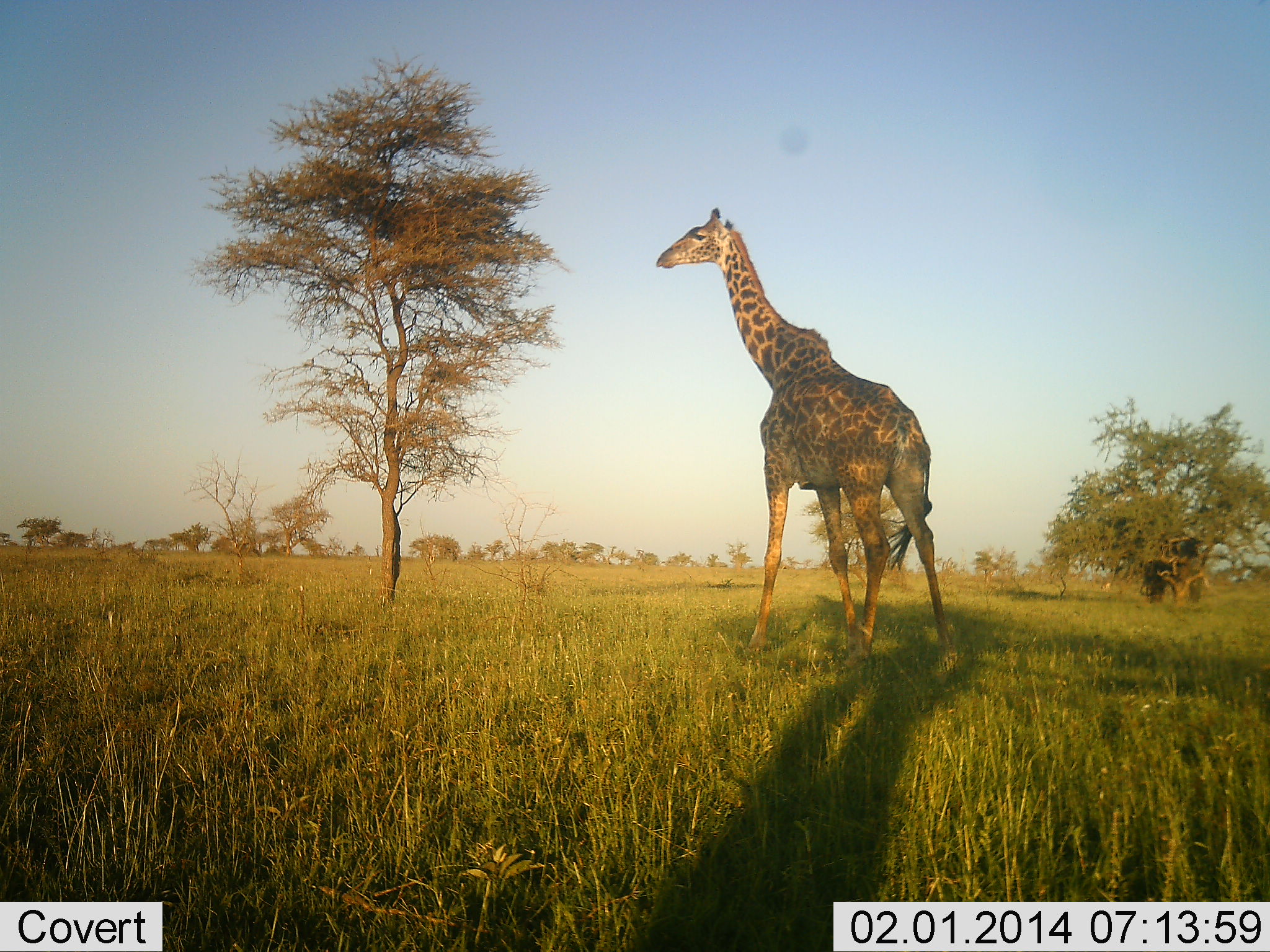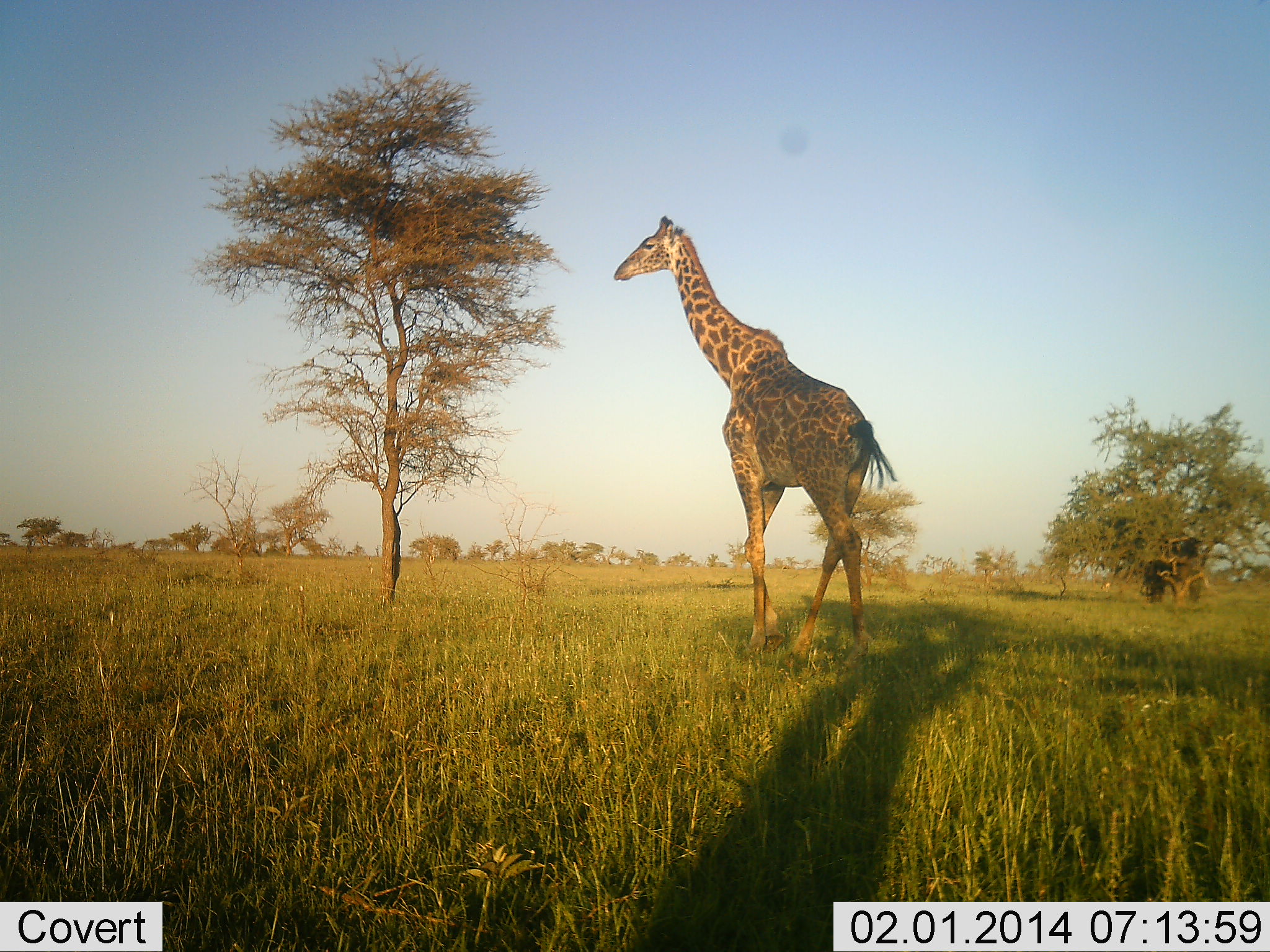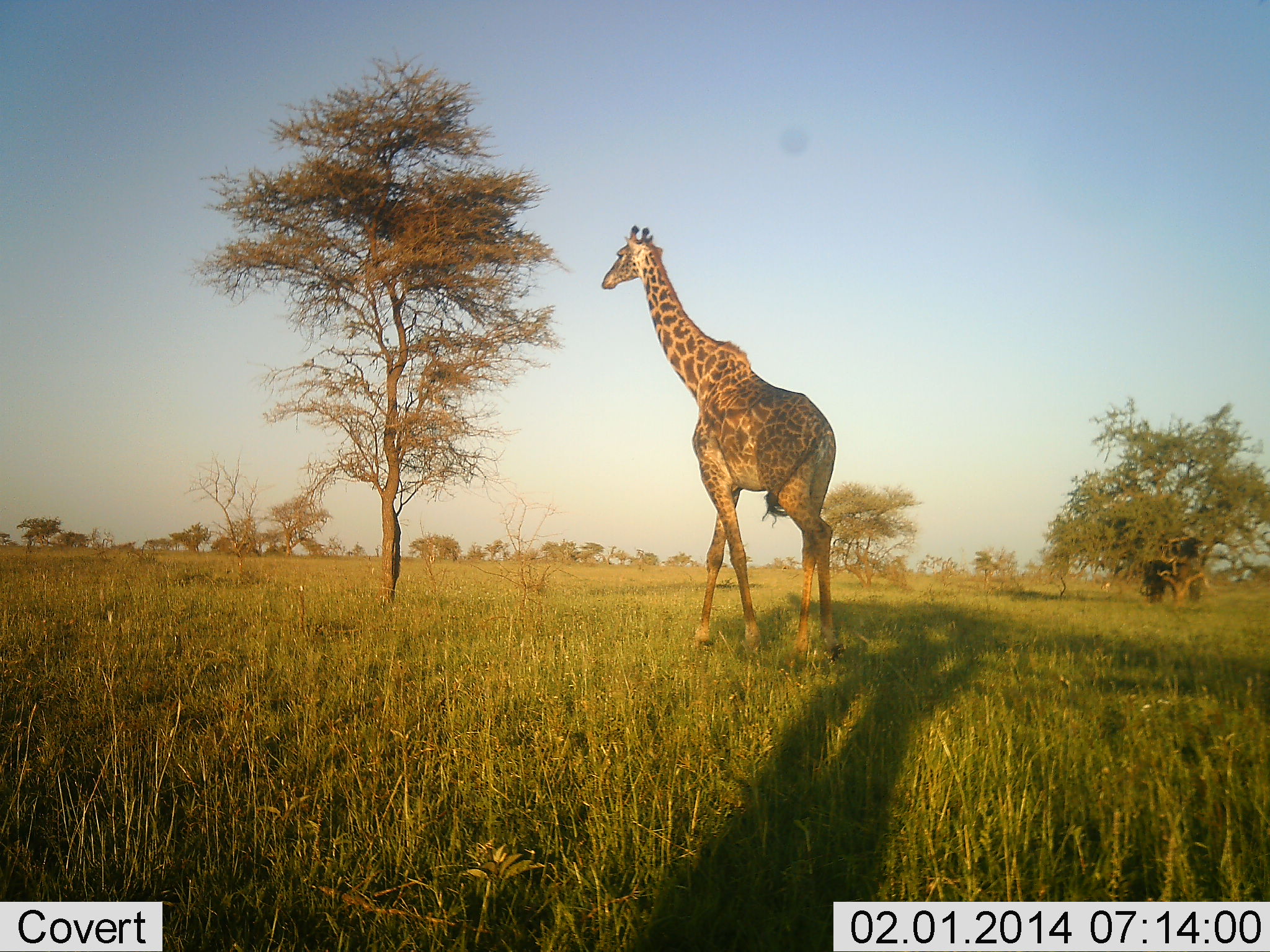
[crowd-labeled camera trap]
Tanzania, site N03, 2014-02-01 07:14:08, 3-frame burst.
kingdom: Animalia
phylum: Chordata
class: Mammalia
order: Artiodactyla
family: Giraffidae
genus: Giraffa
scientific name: Giraffa camelopardalis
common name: giraffe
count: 1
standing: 10%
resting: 0%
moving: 100%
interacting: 0%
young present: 0%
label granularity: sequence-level